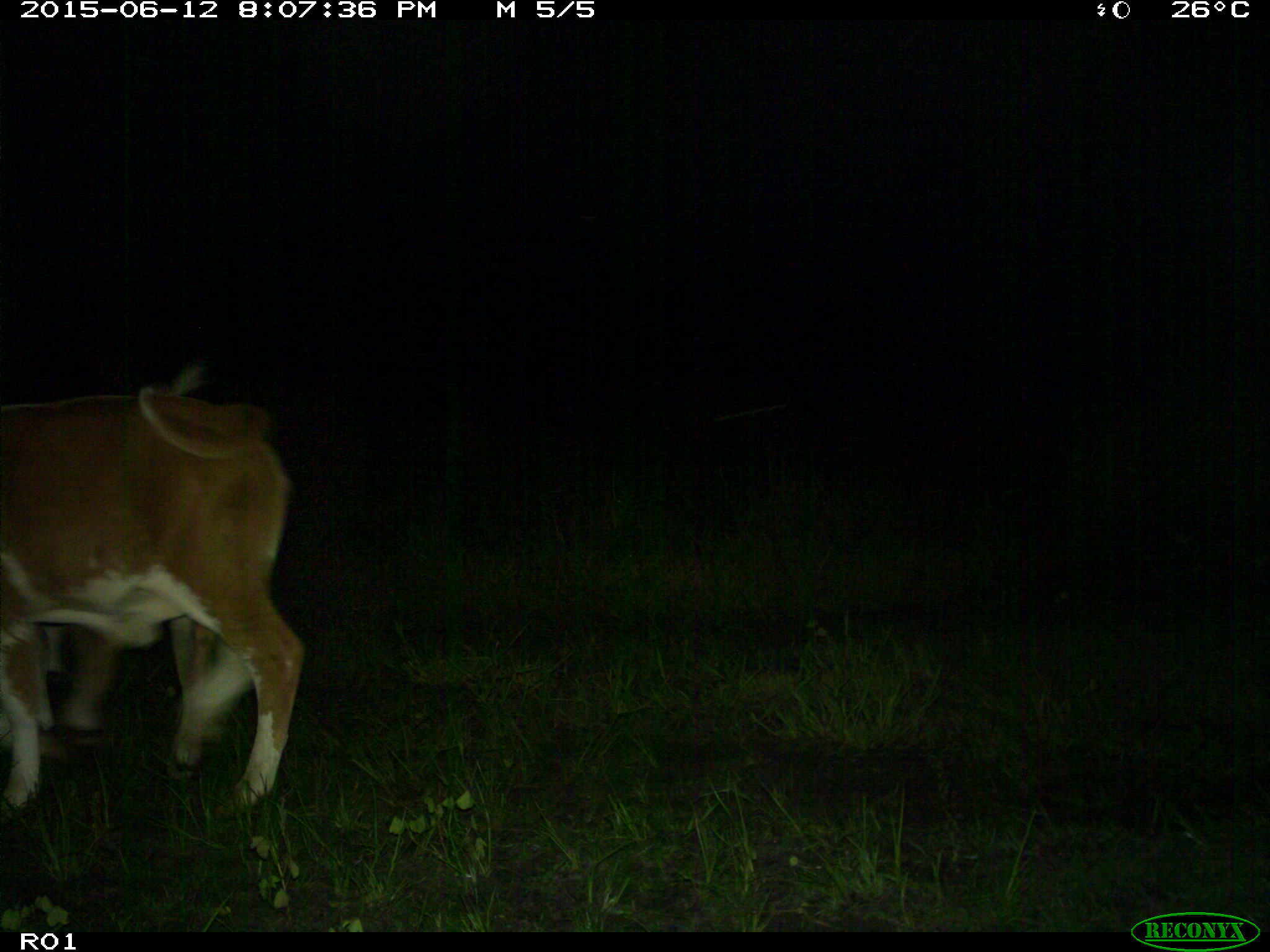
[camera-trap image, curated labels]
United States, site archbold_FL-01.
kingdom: Animalia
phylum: Chordata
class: Mammalia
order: Artiodactyla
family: Bovidae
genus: Bos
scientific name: Bos taurus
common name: domestic cow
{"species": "Bos taurus (domestic cow)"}